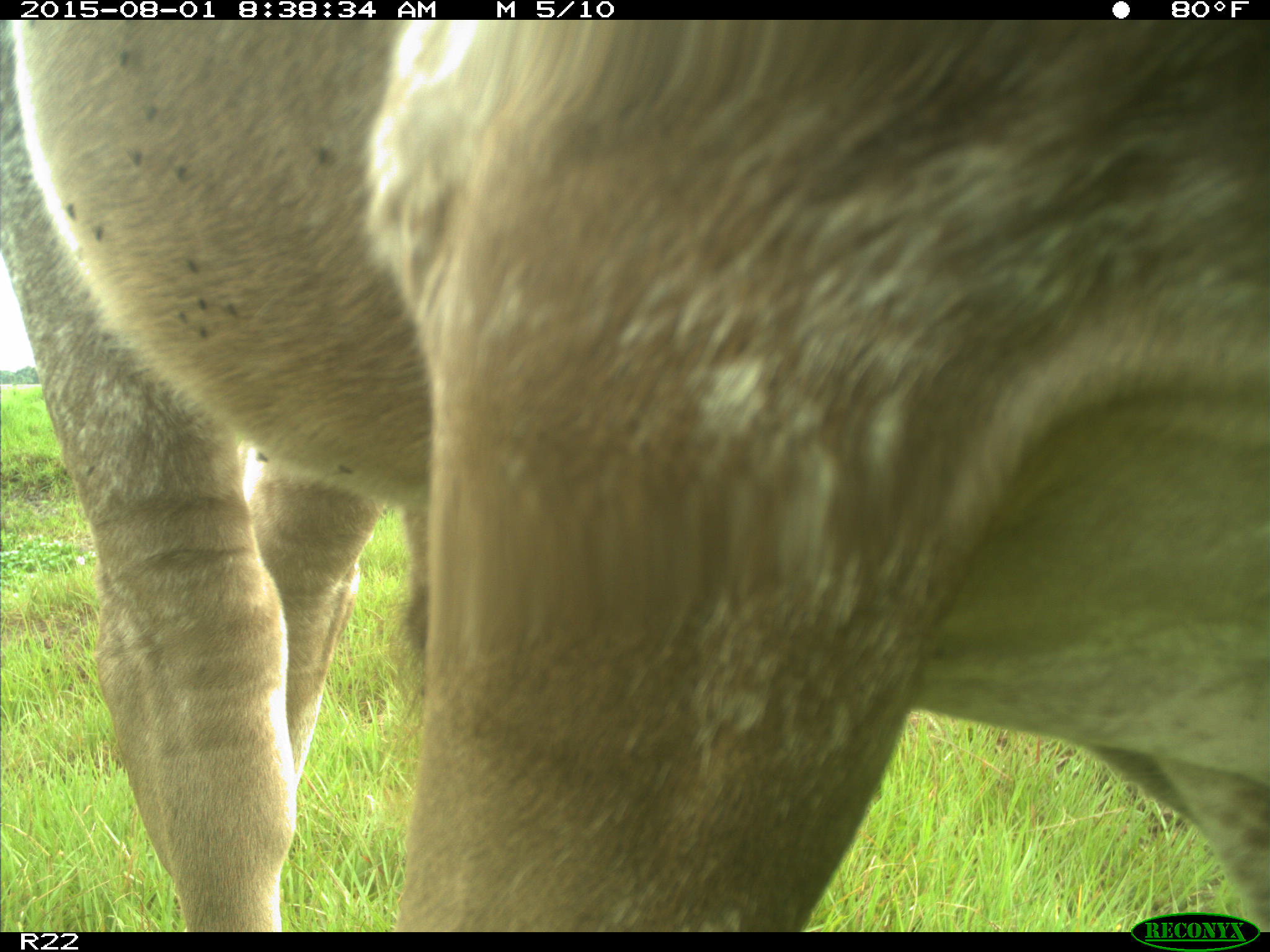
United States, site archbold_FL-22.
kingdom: Animalia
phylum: Chordata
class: Mammalia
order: Artiodactyla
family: Bovidae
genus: Bos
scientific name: Bos taurus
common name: domestic cow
Bos taurus (domestic cow).